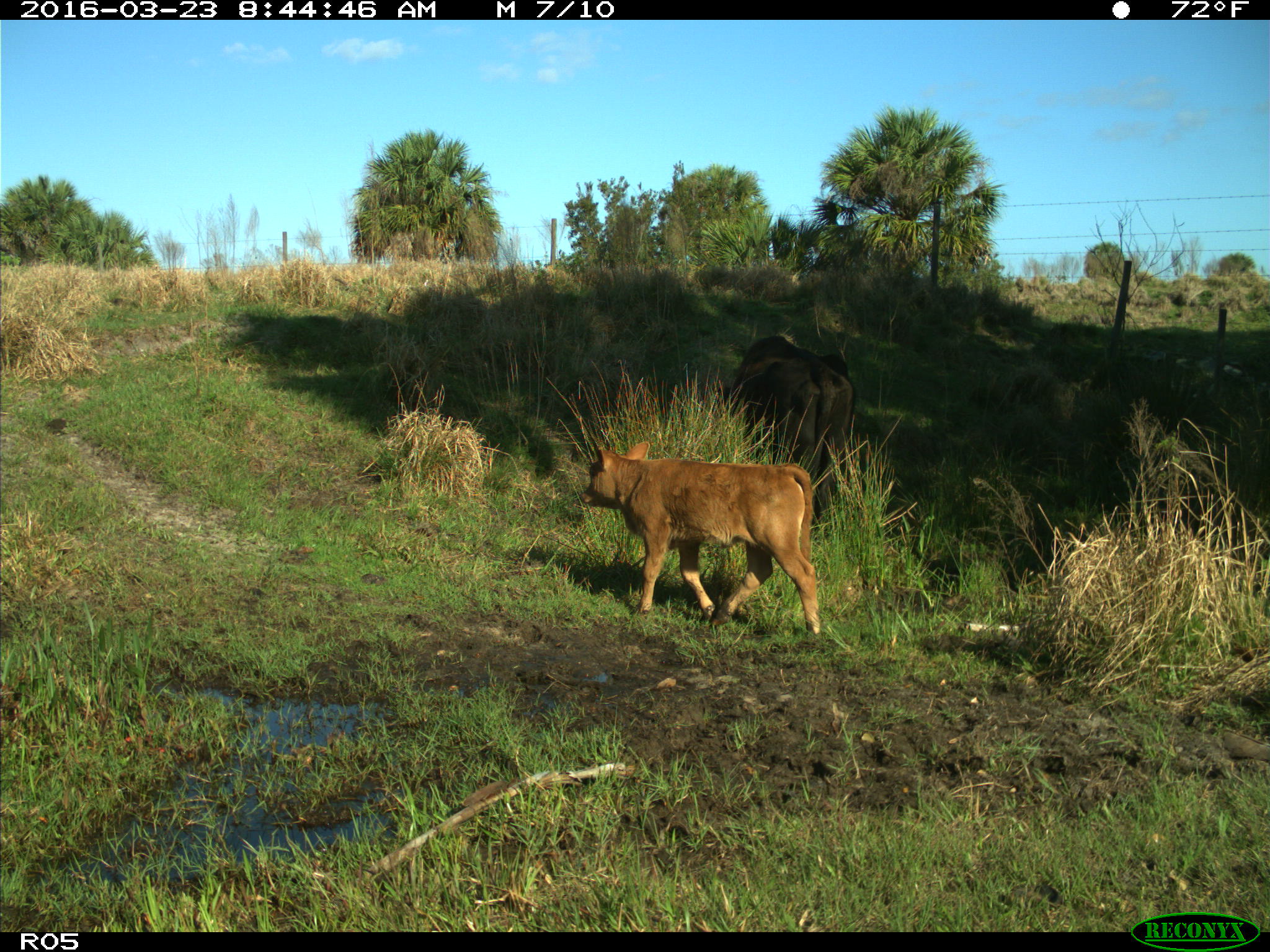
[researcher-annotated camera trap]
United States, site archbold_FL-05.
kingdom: Animalia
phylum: Chordata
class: Mammalia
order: Artiodactyla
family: Bovidae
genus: Bos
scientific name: Bos taurus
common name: domestic cow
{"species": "Bos taurus (domestic cow)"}